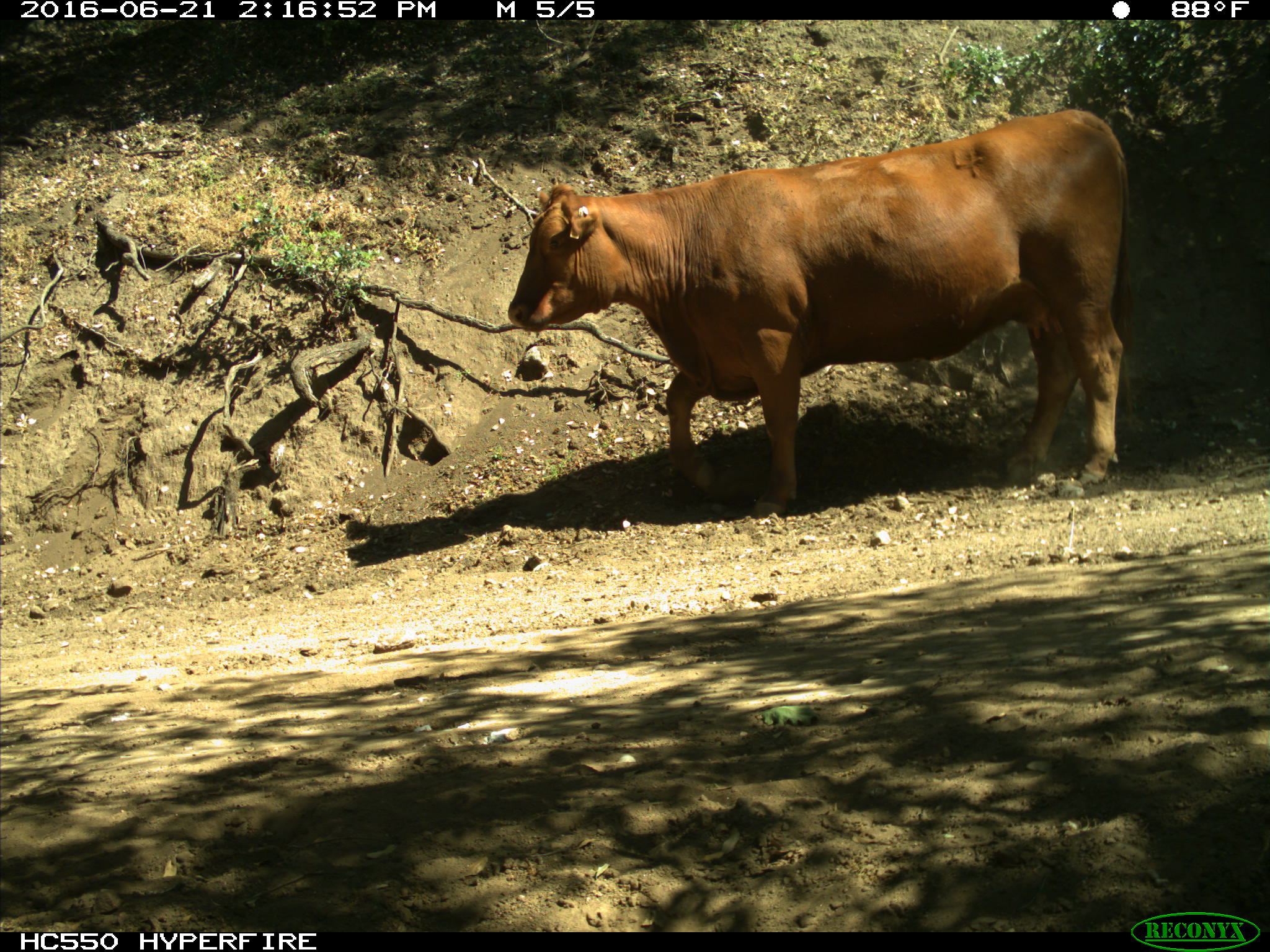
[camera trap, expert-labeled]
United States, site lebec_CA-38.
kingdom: Animalia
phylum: Chordata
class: Mammalia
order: Artiodactyla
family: Bovidae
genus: Bos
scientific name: Bos taurus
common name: domestic cow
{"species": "Bos taurus (domestic cow)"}